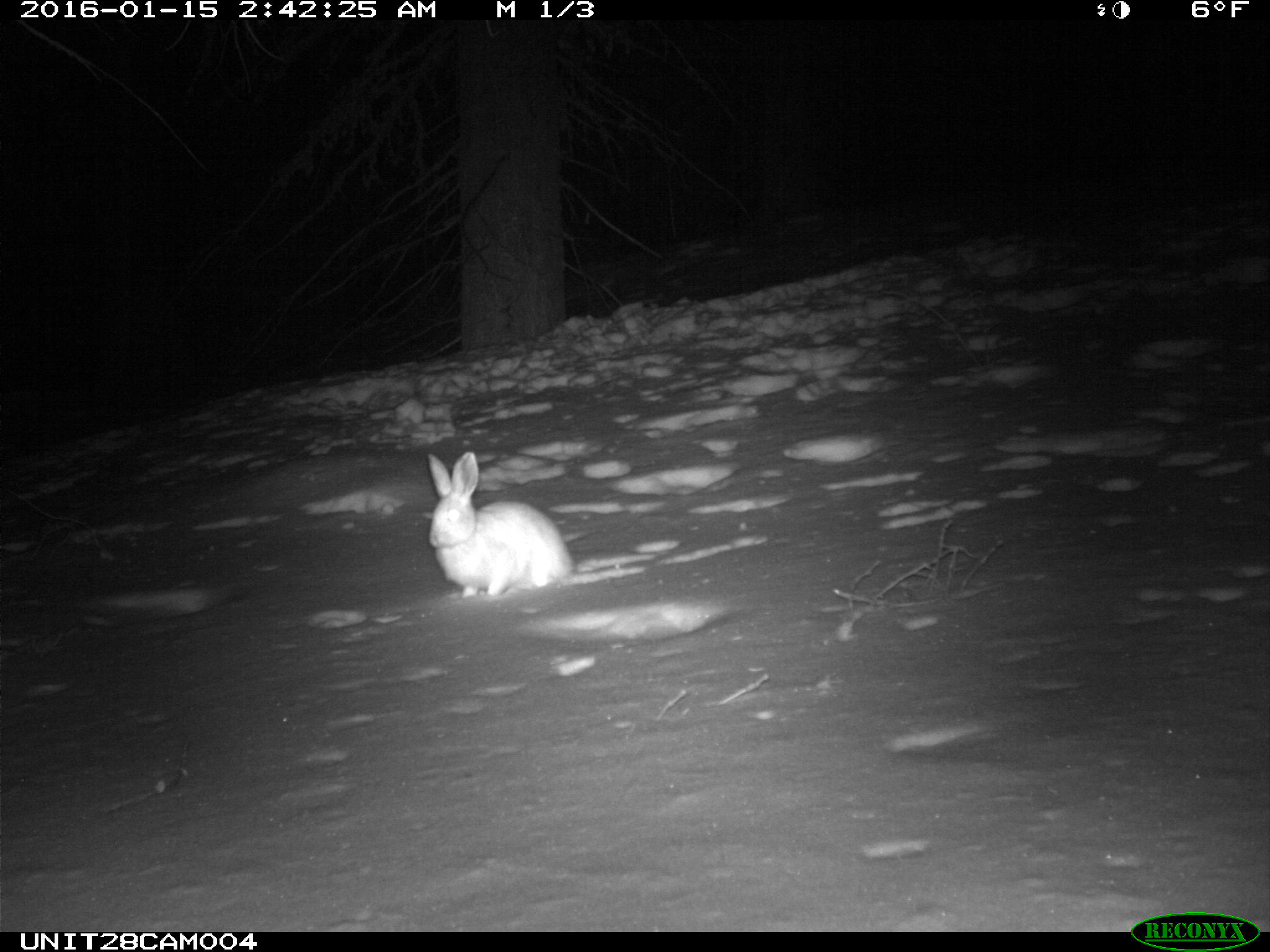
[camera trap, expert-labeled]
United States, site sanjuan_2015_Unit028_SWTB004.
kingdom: Animalia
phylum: Chordata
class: Mammalia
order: Lagomorpha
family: Leporidae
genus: Lepus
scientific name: Lepus americanus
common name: snowshoe hare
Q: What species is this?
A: Lepus americanus (snowshoe hare).